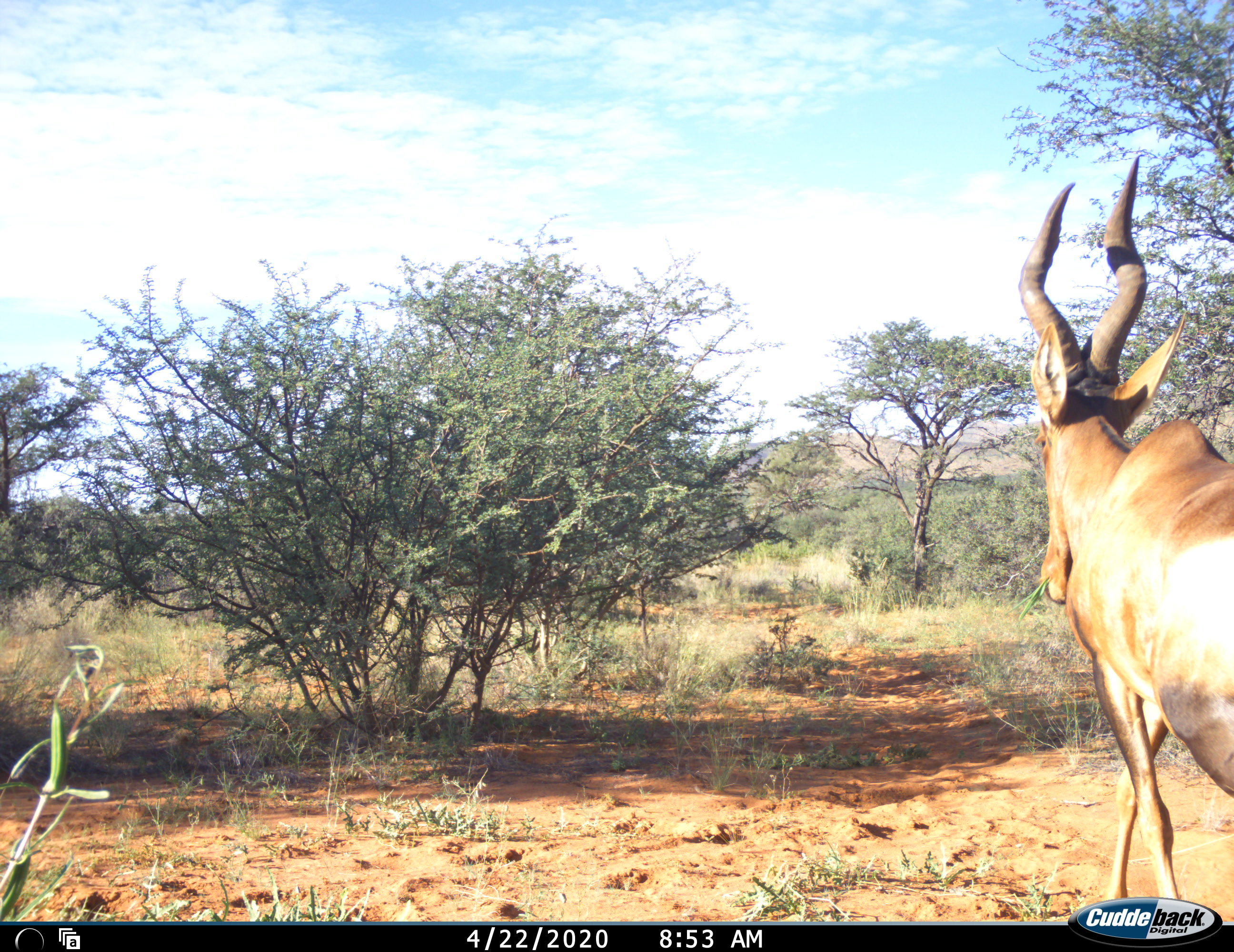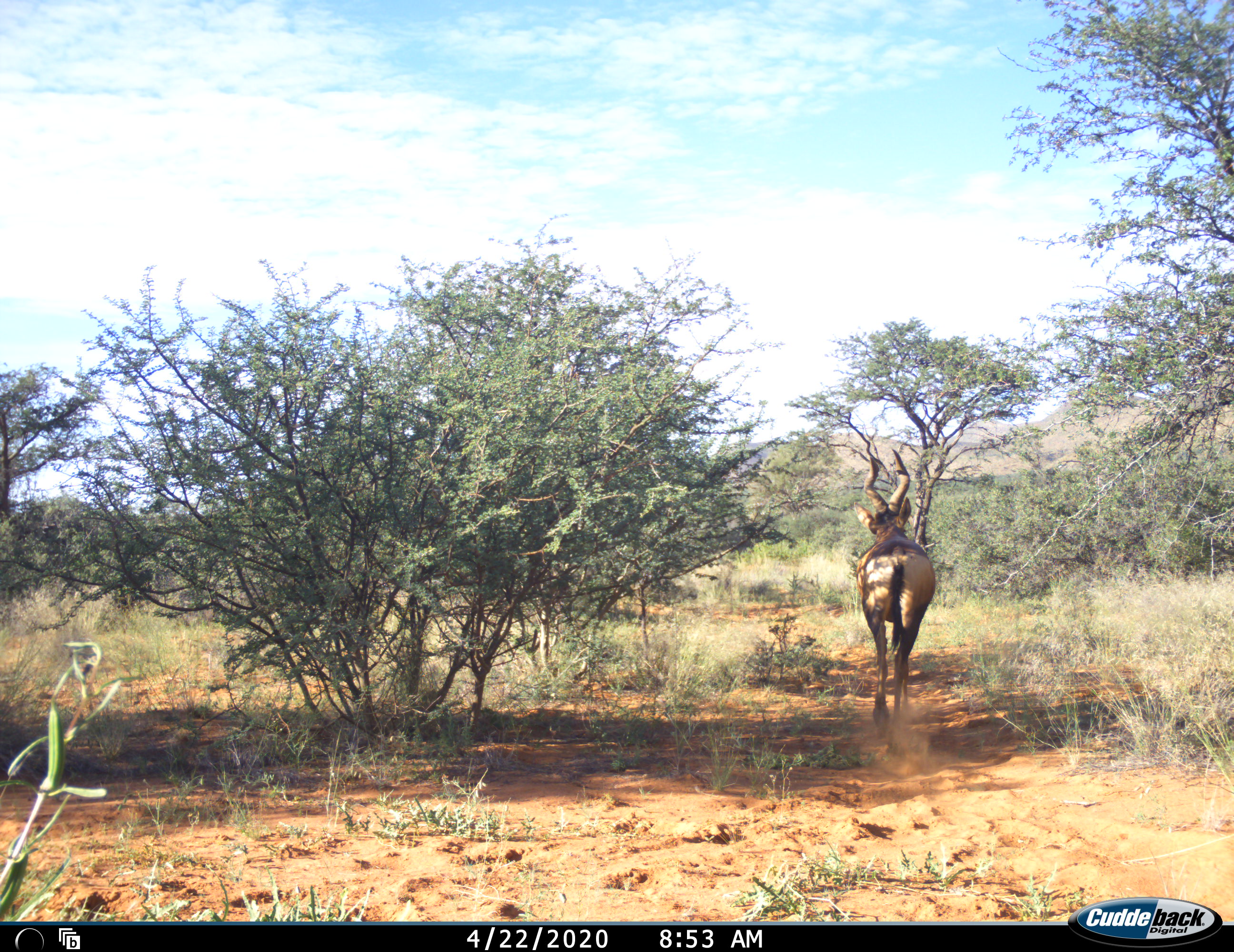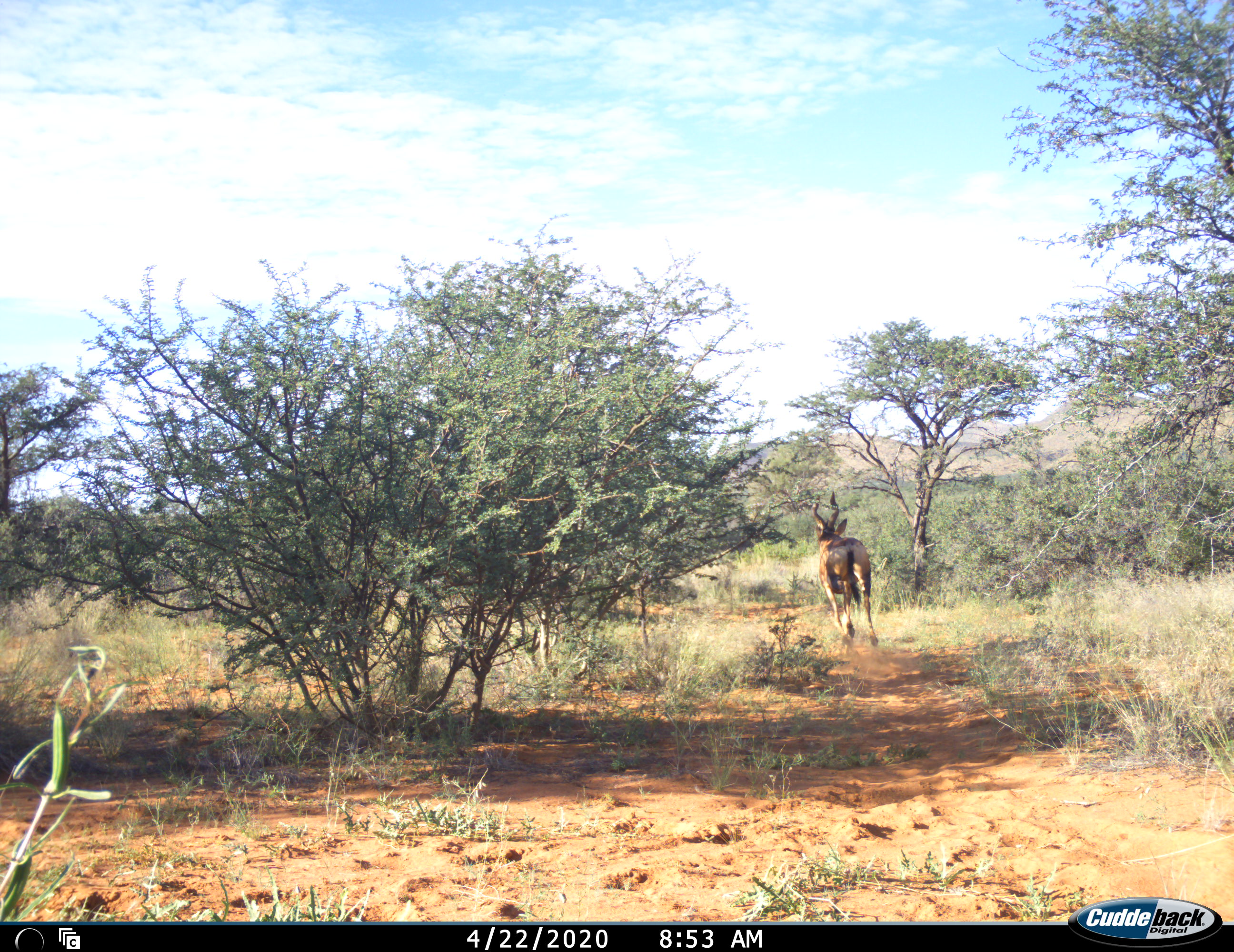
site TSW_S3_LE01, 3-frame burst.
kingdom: Animalia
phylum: Chordata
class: Mammalia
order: Artiodactyla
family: Bovidae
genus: Alcelaphus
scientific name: Alcelaphus buselaphus caama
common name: red hartebeest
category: hartebeestred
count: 1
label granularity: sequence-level